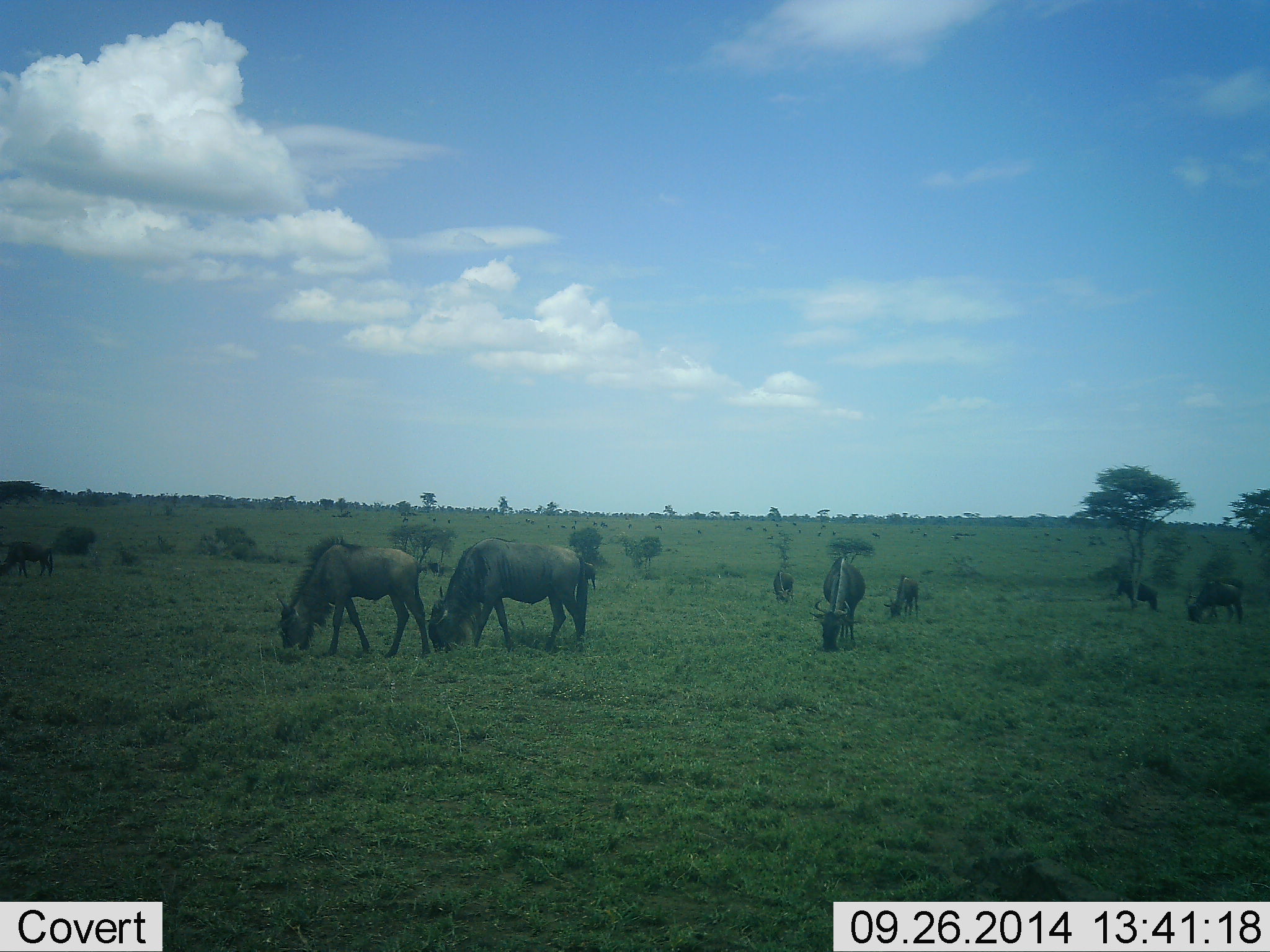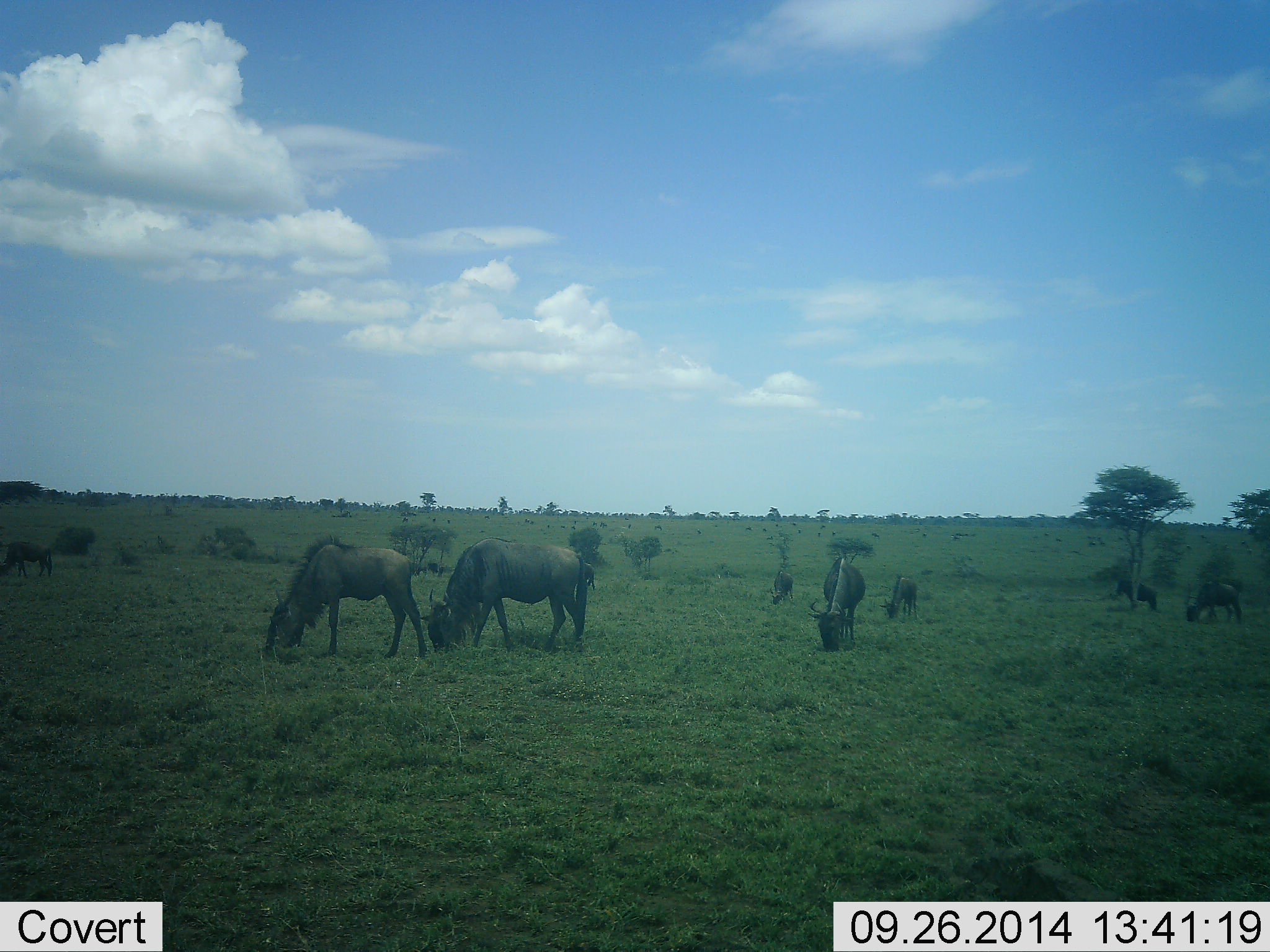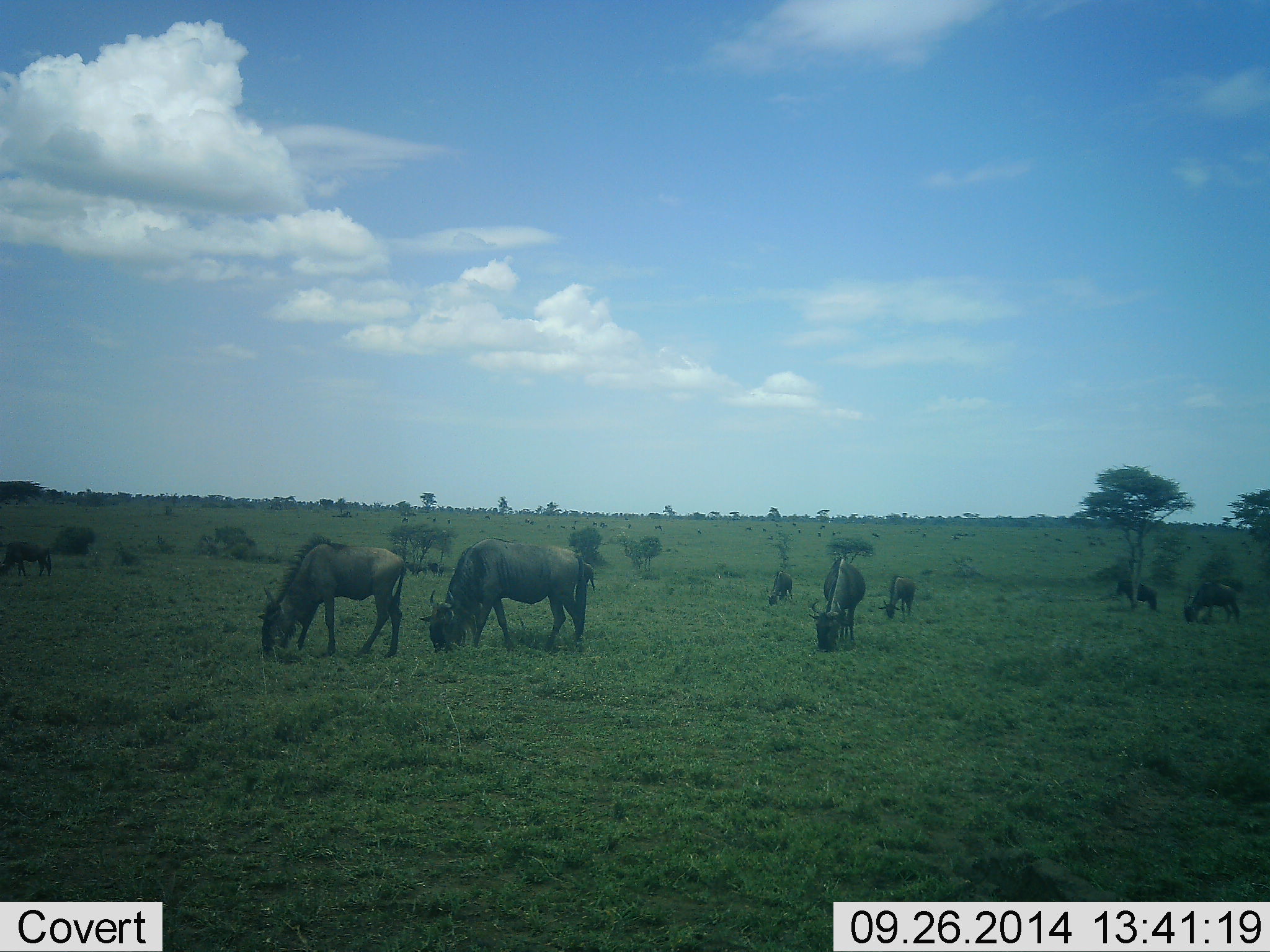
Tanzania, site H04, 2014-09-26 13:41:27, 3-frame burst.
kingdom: Animalia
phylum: Chordata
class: Mammalia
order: Artiodactyla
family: Bovidae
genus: Connochaetes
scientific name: Connochaetes taurinus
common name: blue wildebeest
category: wildebeest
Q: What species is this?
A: Wildebeest (blue wildebeest) (Connochaetes taurinus).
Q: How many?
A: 8.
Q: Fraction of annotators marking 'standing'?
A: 40%.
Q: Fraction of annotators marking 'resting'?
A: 0%.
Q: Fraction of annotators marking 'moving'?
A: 10%.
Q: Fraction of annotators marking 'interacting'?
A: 0%.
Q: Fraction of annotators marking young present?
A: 0%.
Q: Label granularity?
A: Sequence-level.